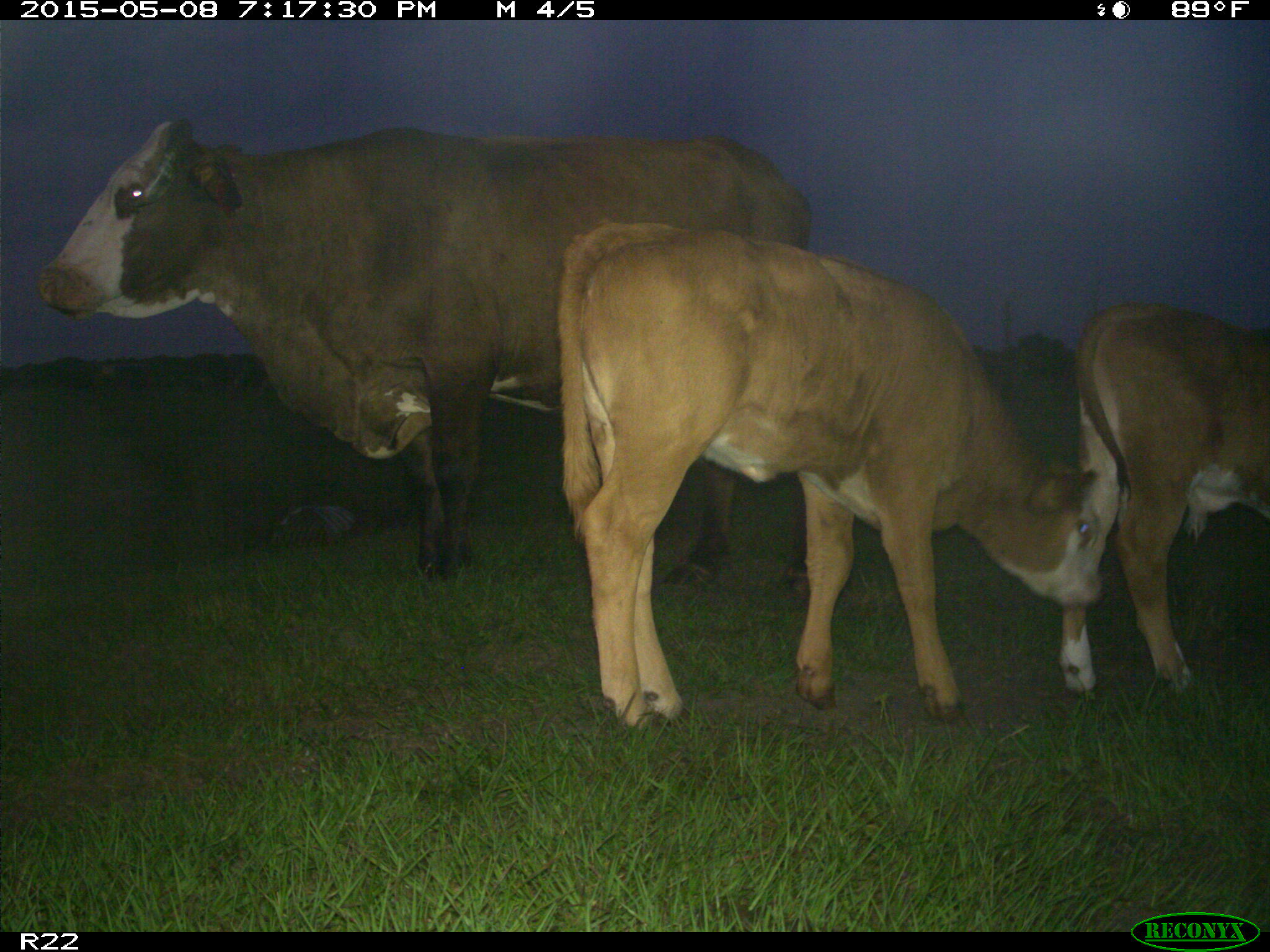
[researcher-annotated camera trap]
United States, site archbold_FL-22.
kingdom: Animalia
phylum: Chordata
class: Mammalia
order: Artiodactyla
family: Bovidae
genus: Bos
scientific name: Bos taurus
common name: domestic cow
Bos taurus (domestic cow).